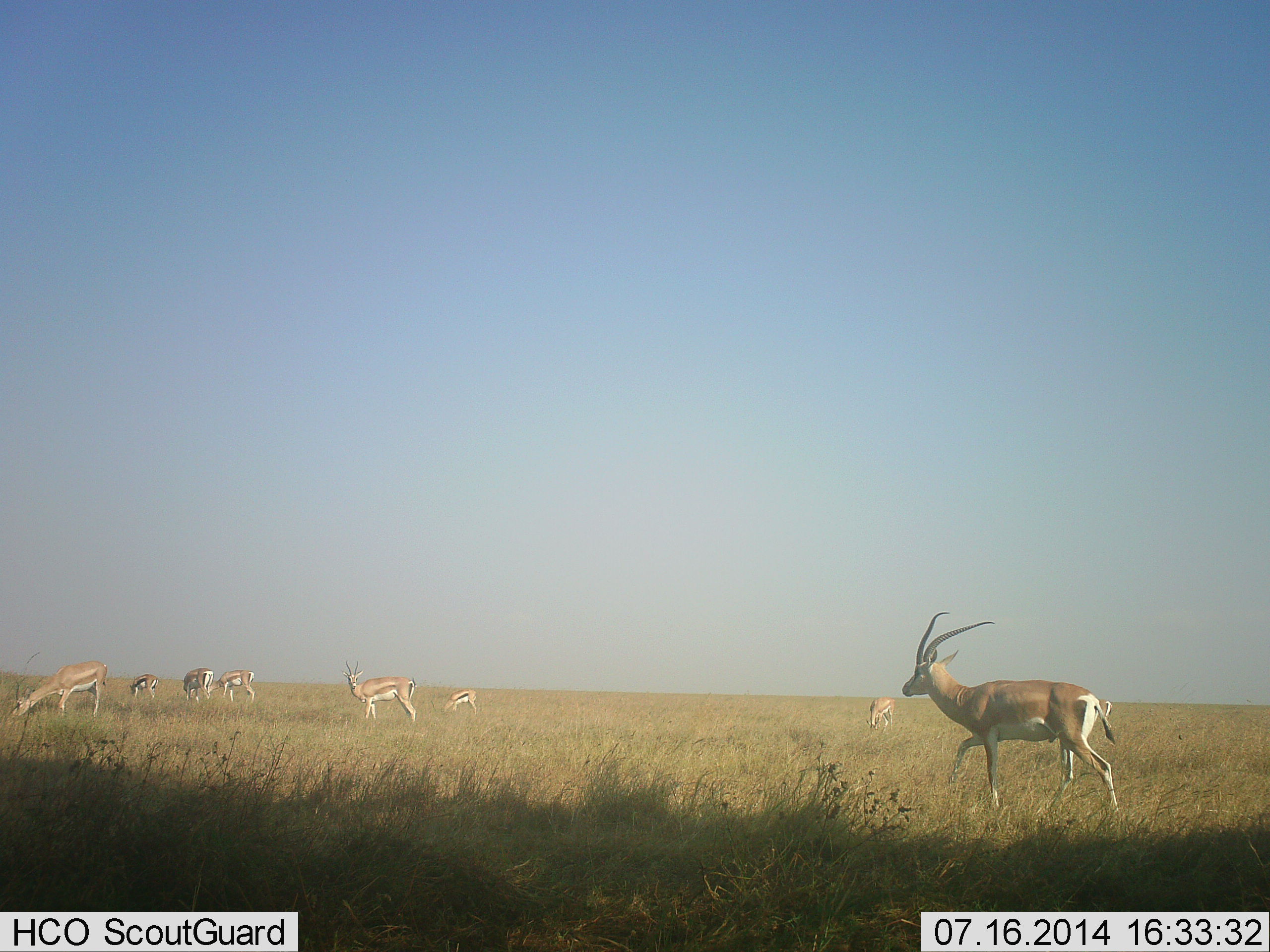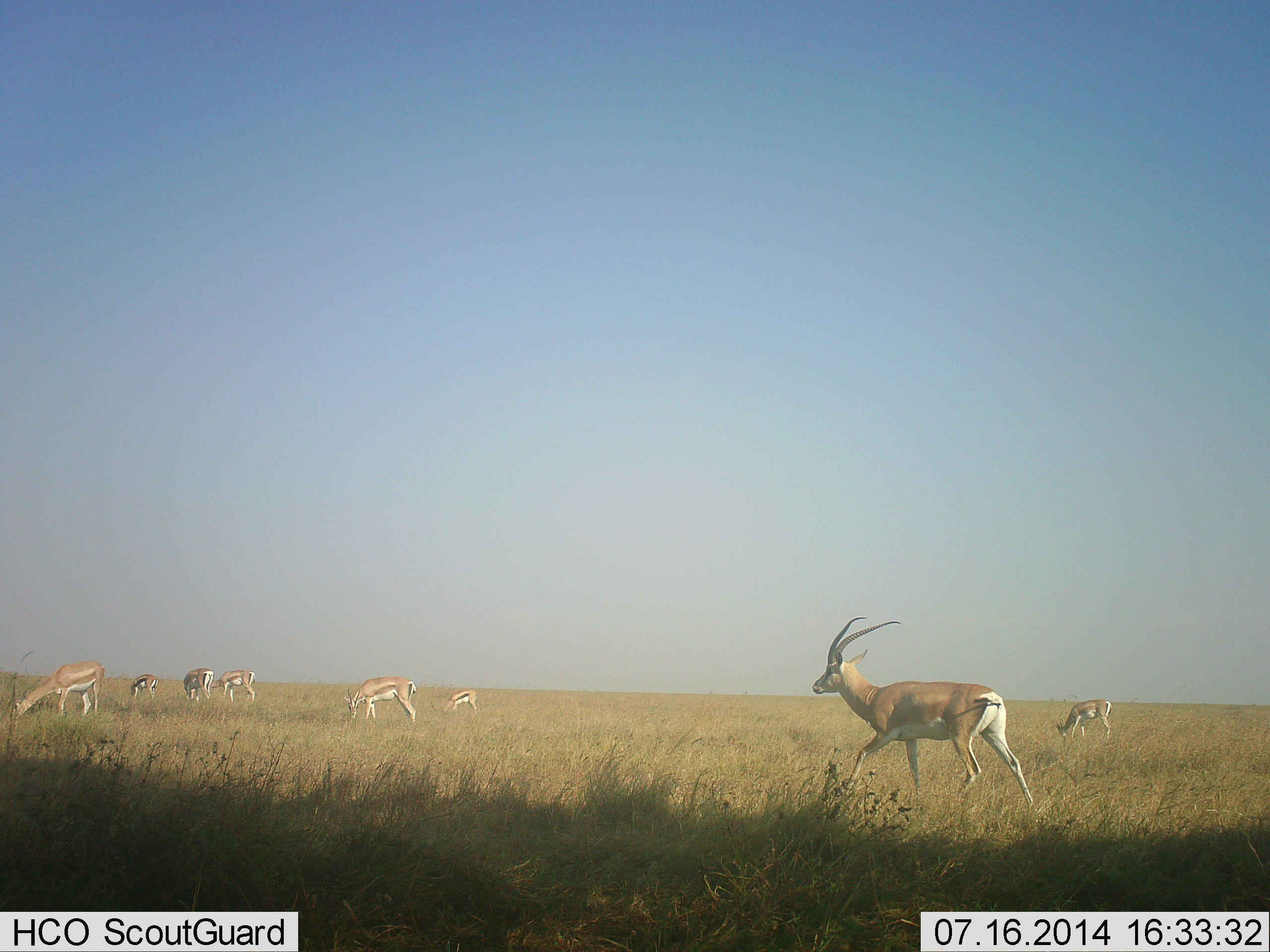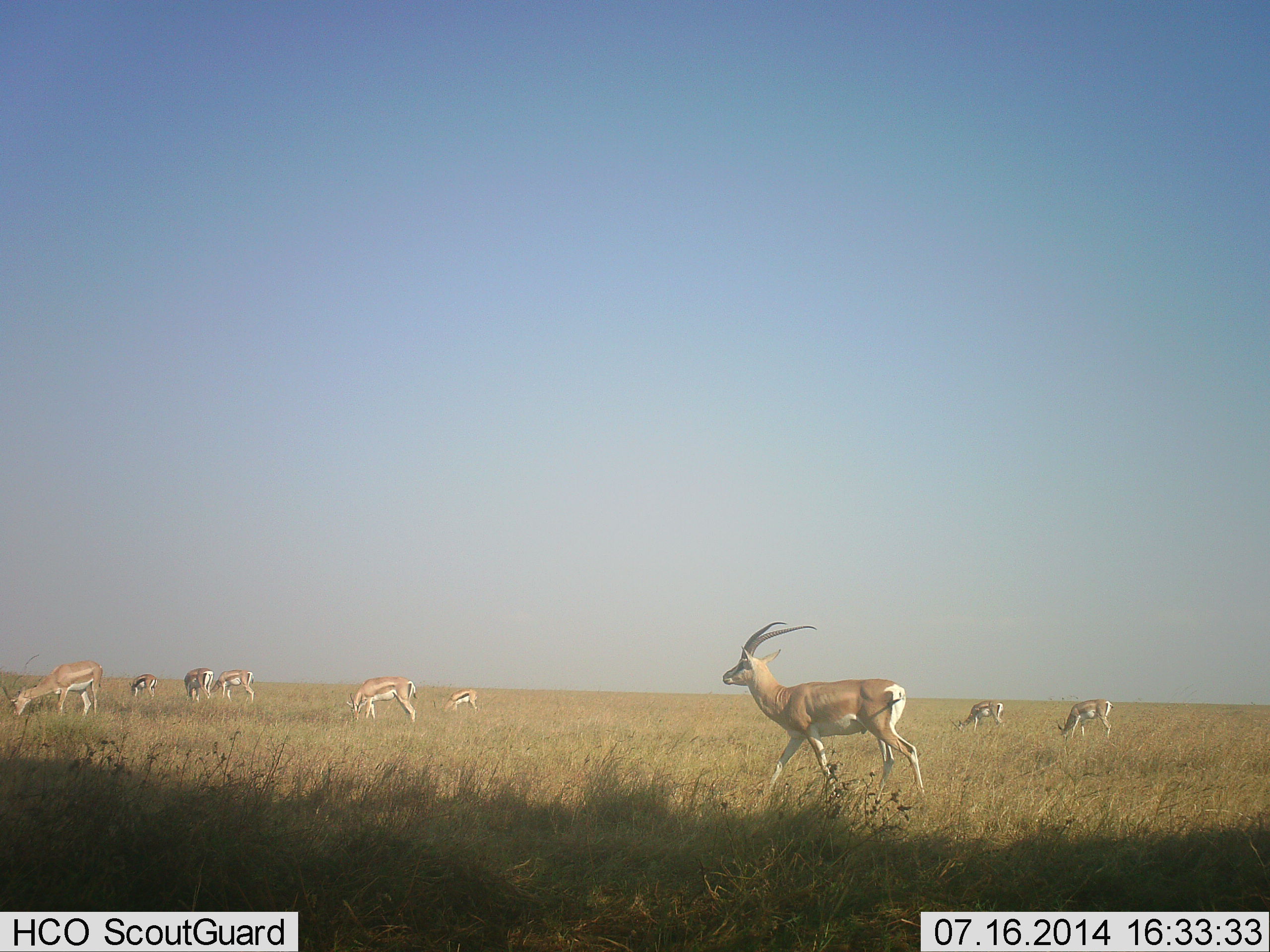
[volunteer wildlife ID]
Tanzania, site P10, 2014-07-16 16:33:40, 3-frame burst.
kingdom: Animalia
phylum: Chordata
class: Mammalia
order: Artiodactyla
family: Bovidae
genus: Nanger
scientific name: Nanger granti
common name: grant's gazelle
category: gazellegrants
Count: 8.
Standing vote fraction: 15%.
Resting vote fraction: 0%.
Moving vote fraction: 62%.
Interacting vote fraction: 0%.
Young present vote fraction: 0%.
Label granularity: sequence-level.